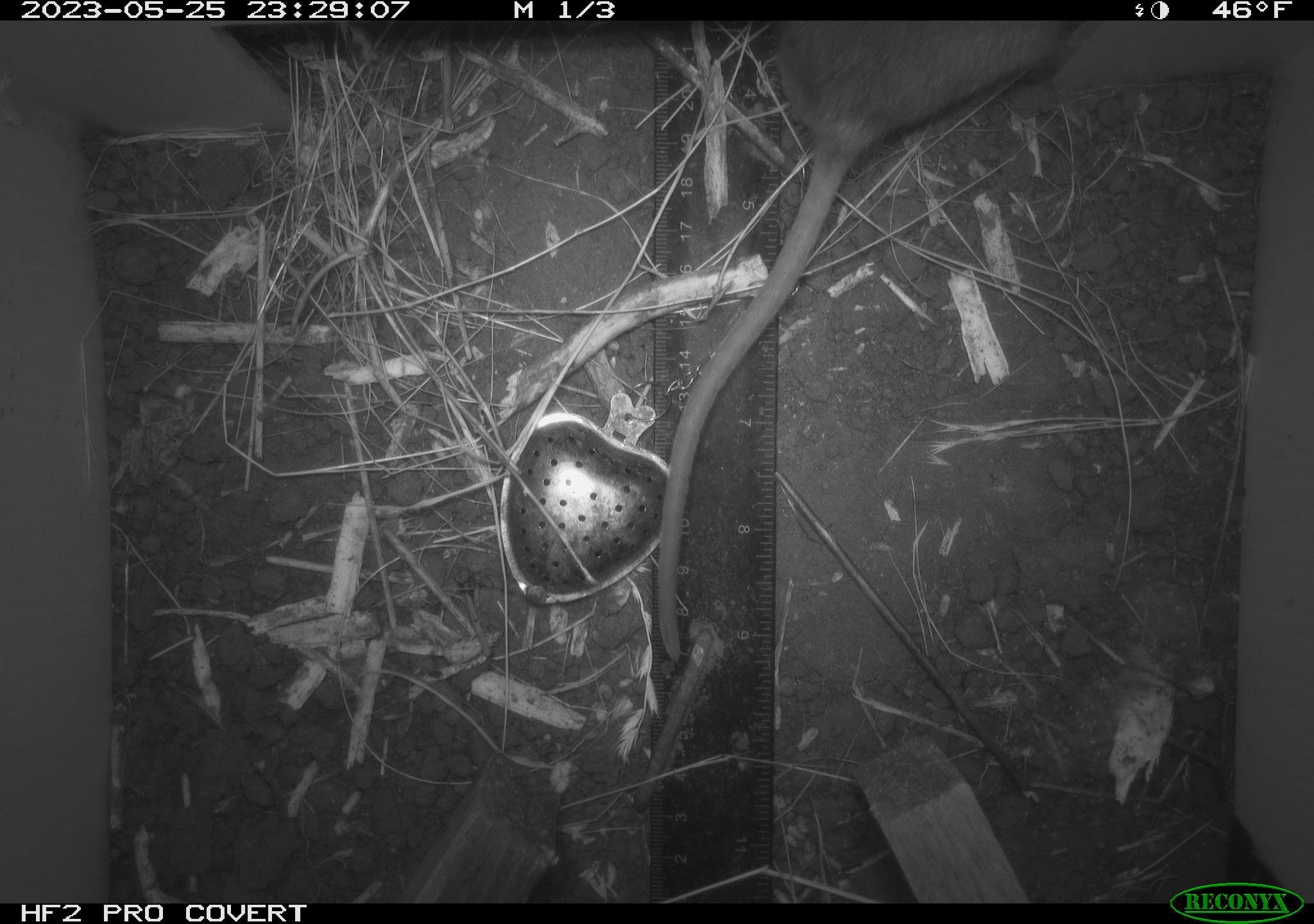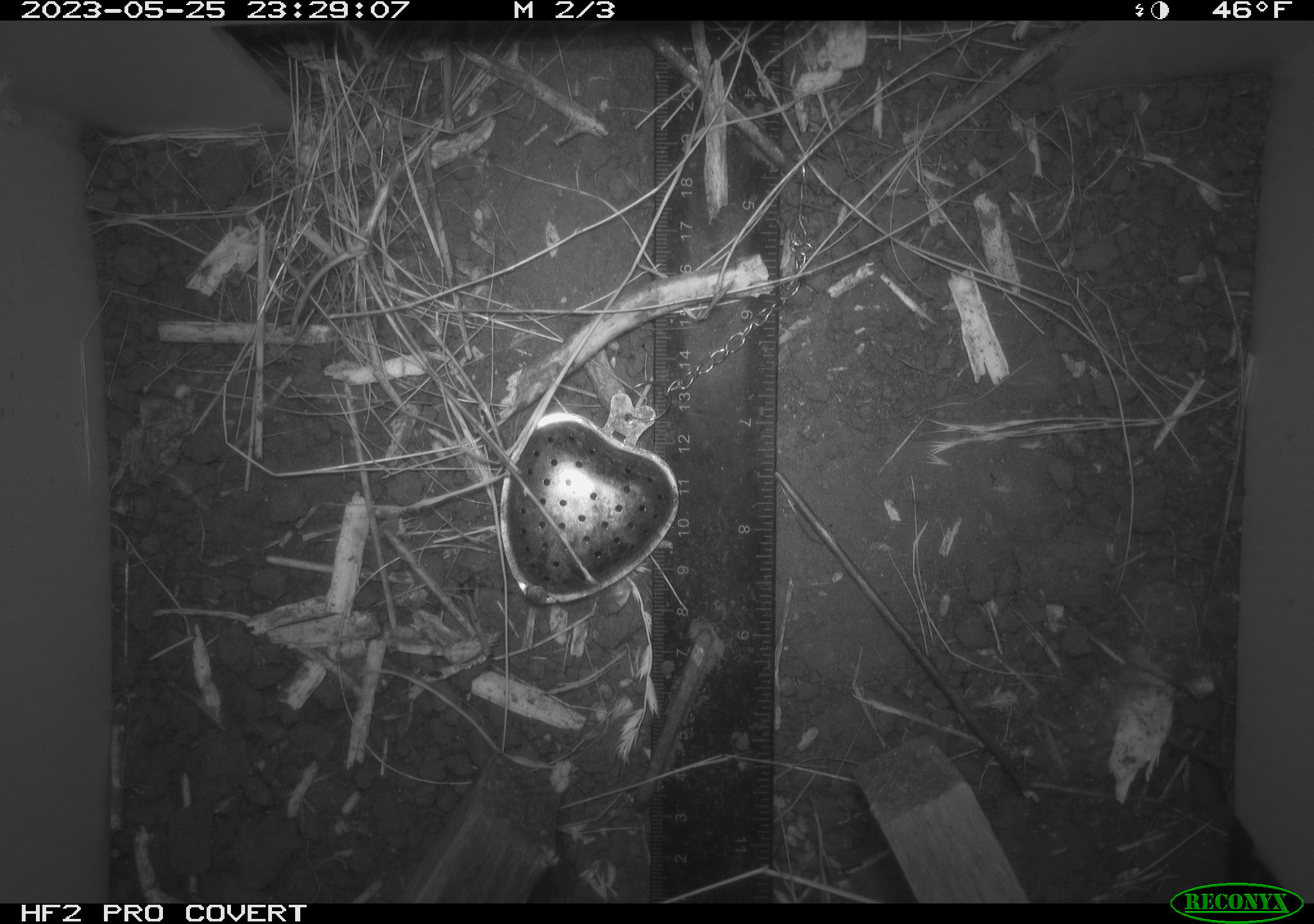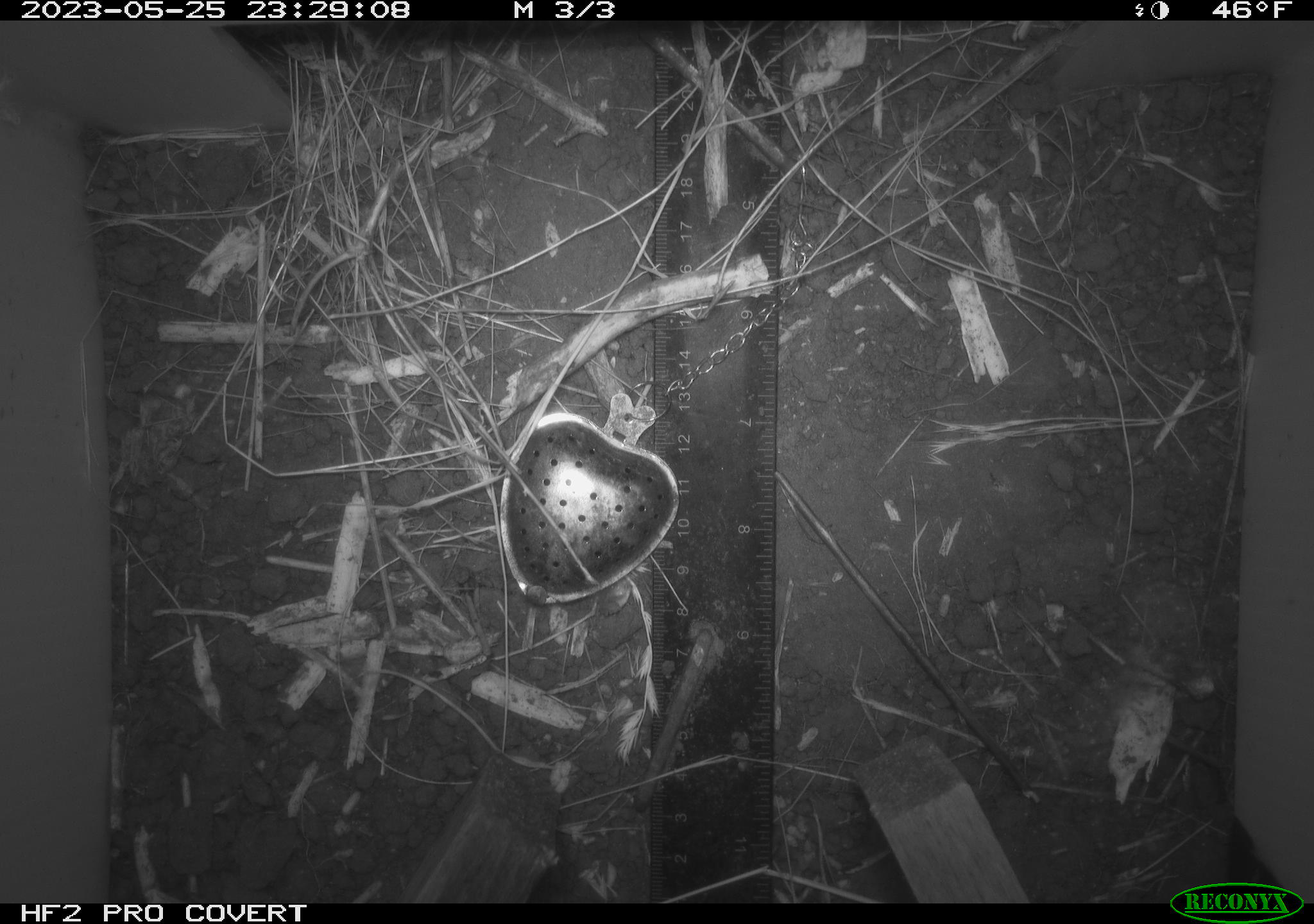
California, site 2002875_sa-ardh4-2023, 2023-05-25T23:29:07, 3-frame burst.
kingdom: Animalia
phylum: Chordata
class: Mammalia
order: Rodentia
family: Cricetidae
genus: Neotoma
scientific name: Neotoma fuscipes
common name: dusky-footed woodrat